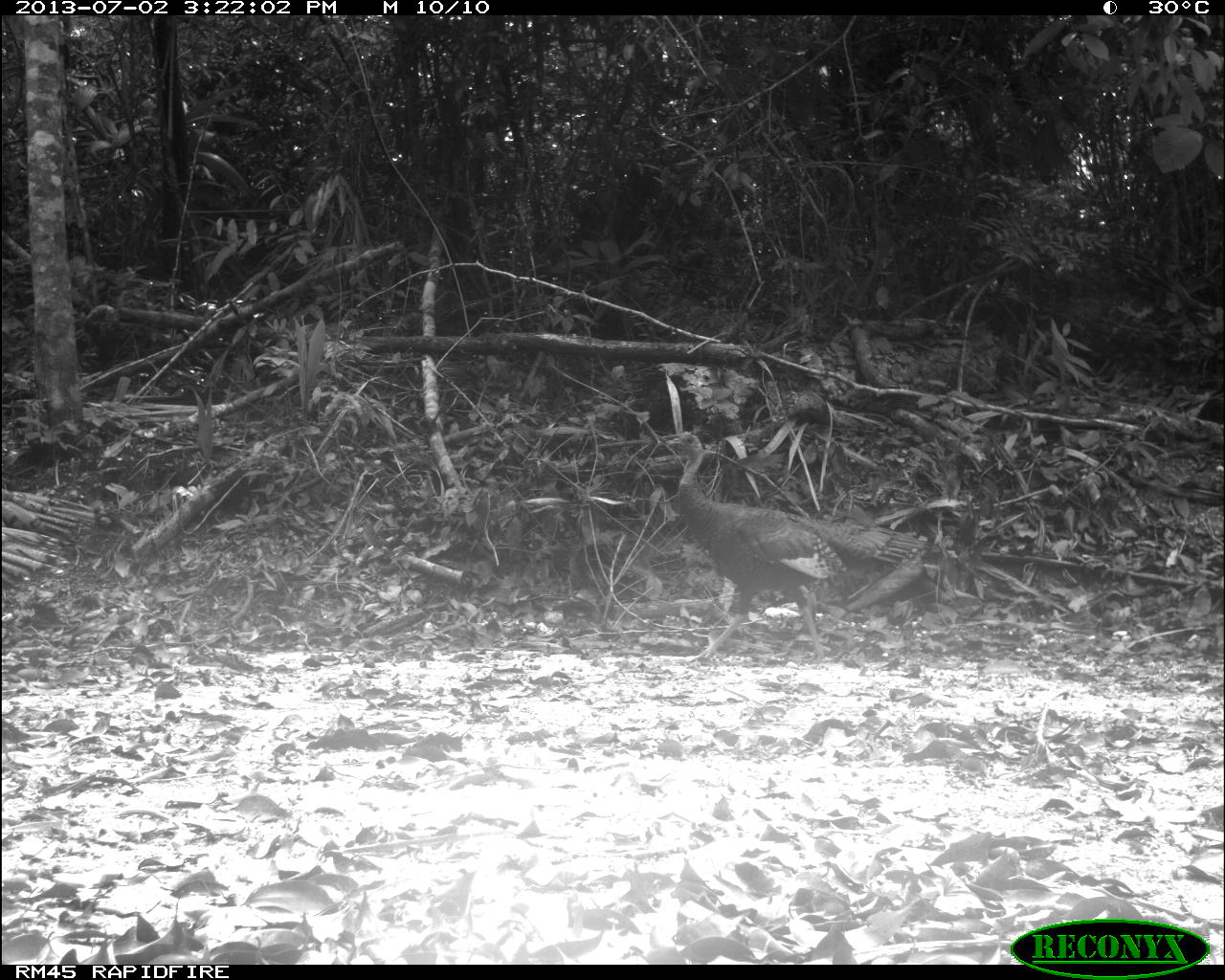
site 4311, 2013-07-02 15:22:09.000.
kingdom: Animalia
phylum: Chordata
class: Aves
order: Galliformes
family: Phasianidae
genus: Meleagris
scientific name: Meleagris ocellata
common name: ocellated turkey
Meleagris ocellata (ocellated turkey), count 3.